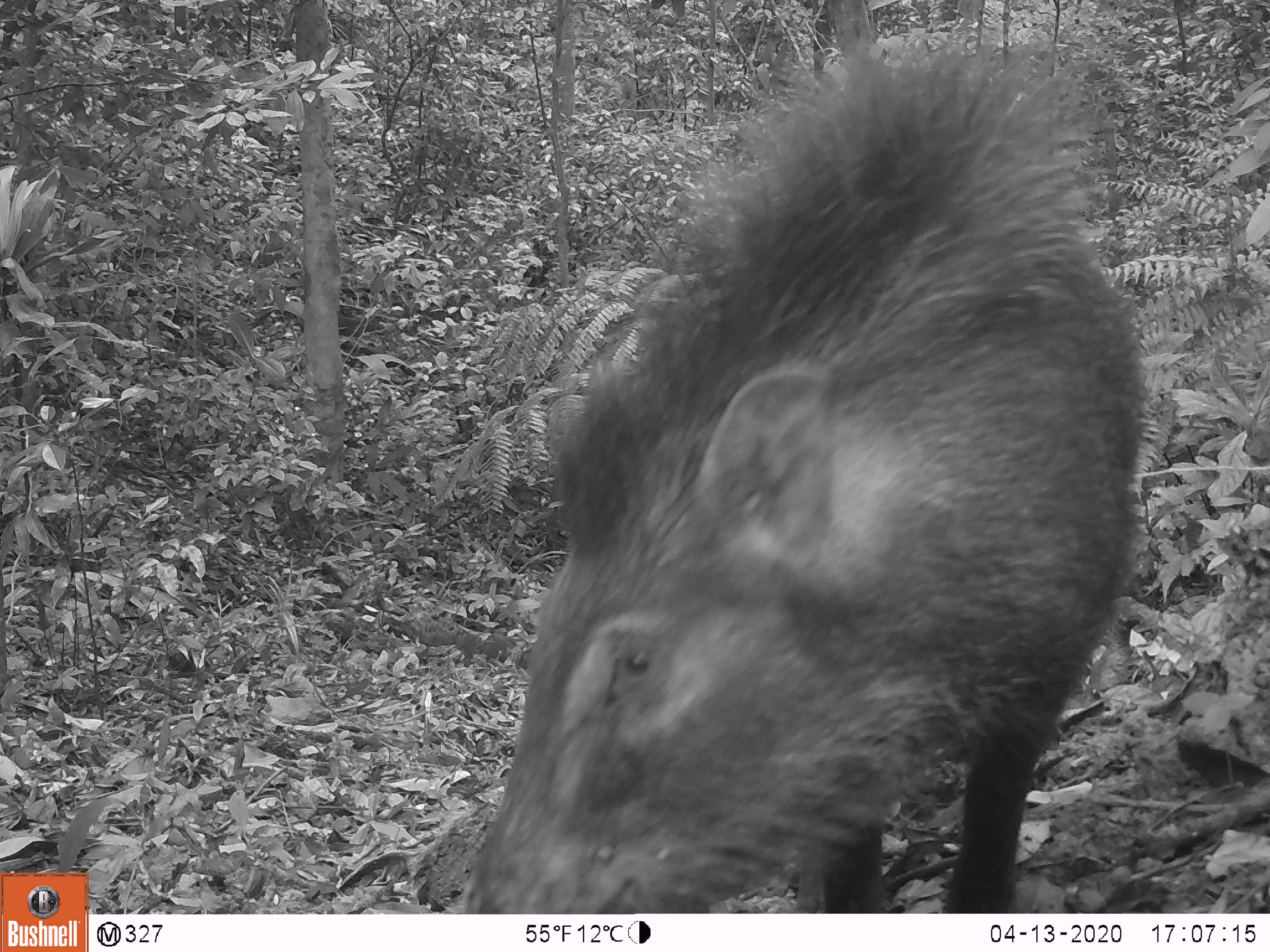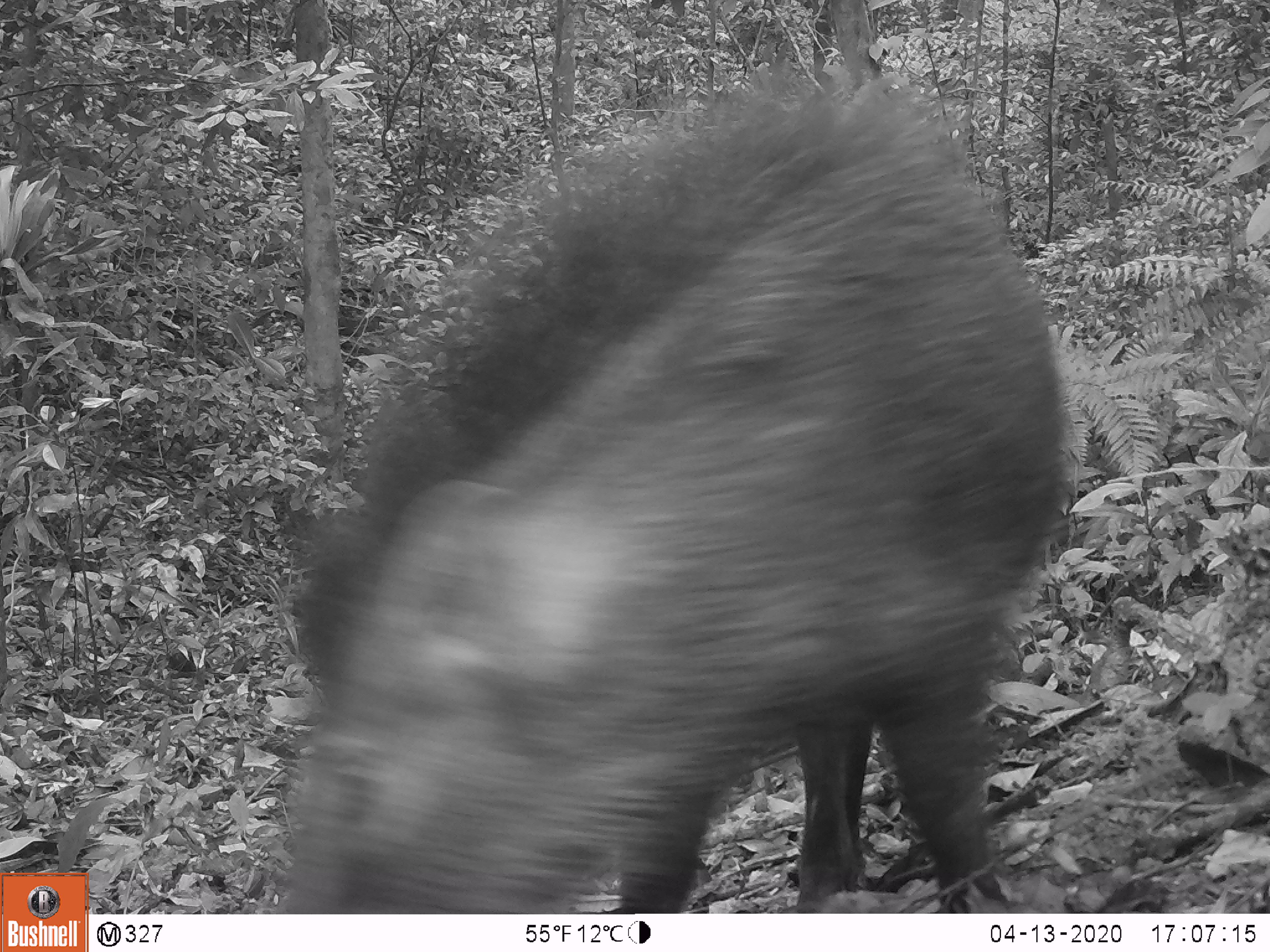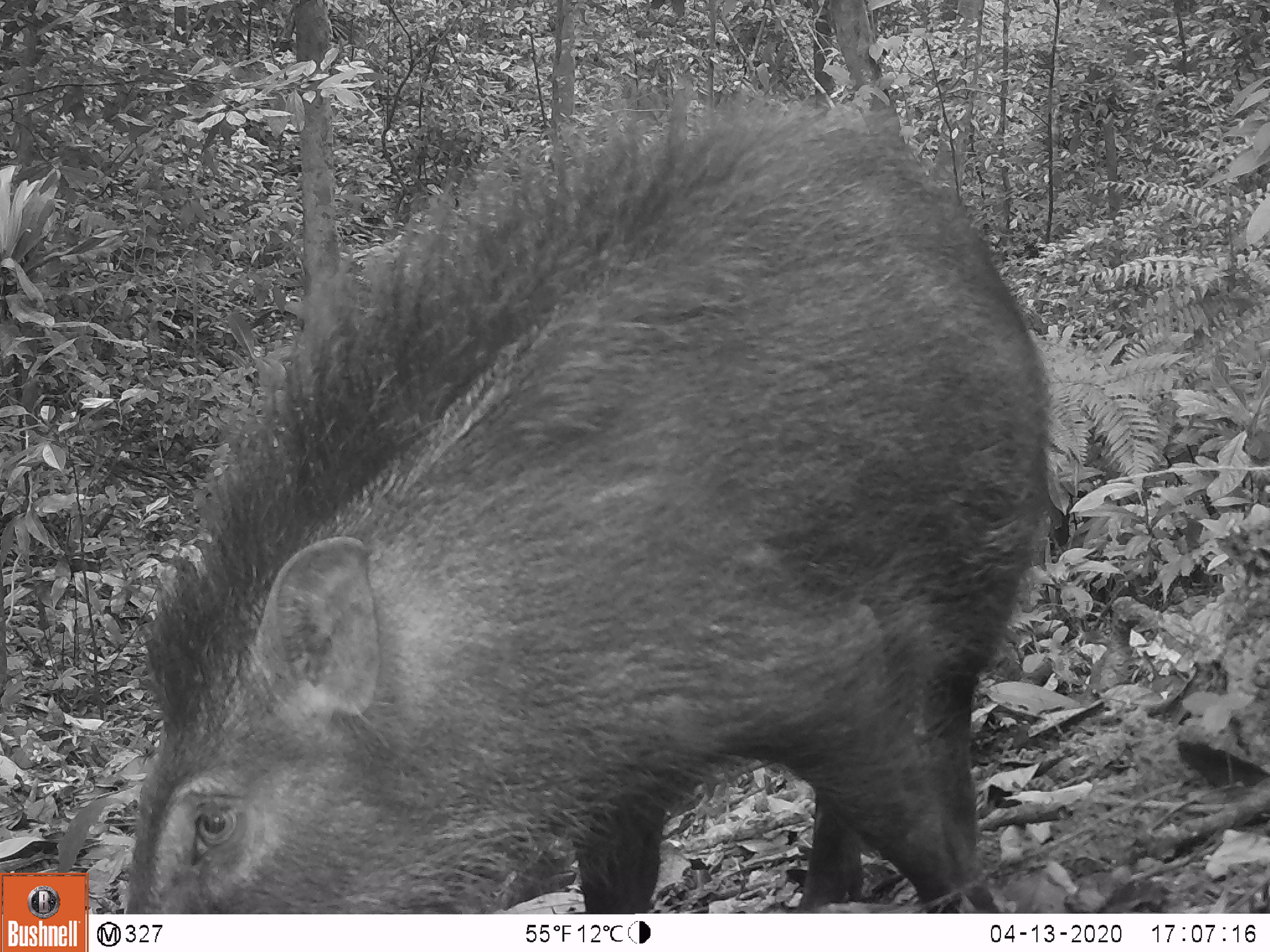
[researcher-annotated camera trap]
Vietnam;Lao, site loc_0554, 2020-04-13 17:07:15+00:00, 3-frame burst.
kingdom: Animalia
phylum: Chordata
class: Mammalia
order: Artiodactyla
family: Suidae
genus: Sus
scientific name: Sus scrofa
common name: eurasian wild pig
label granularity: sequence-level